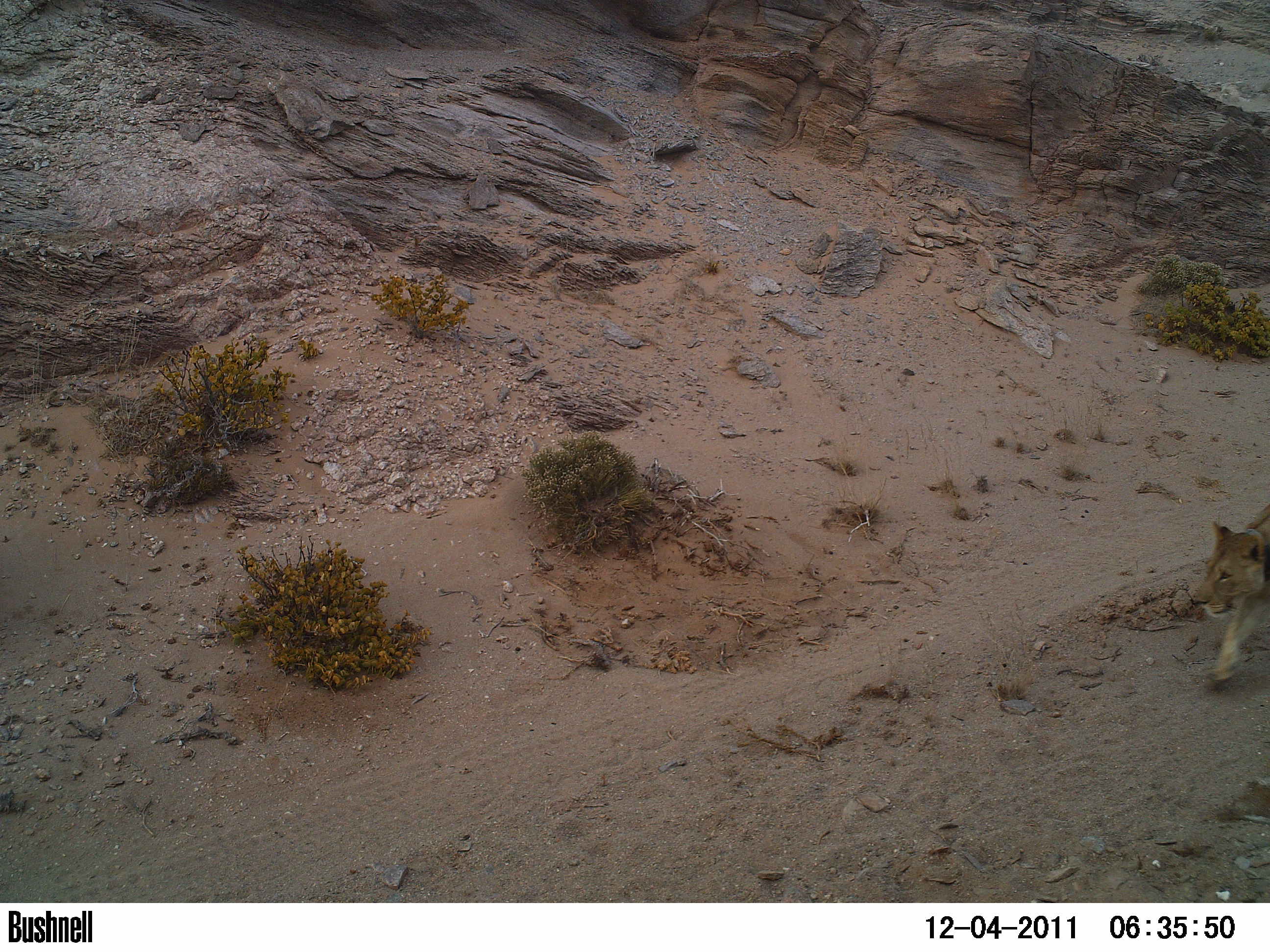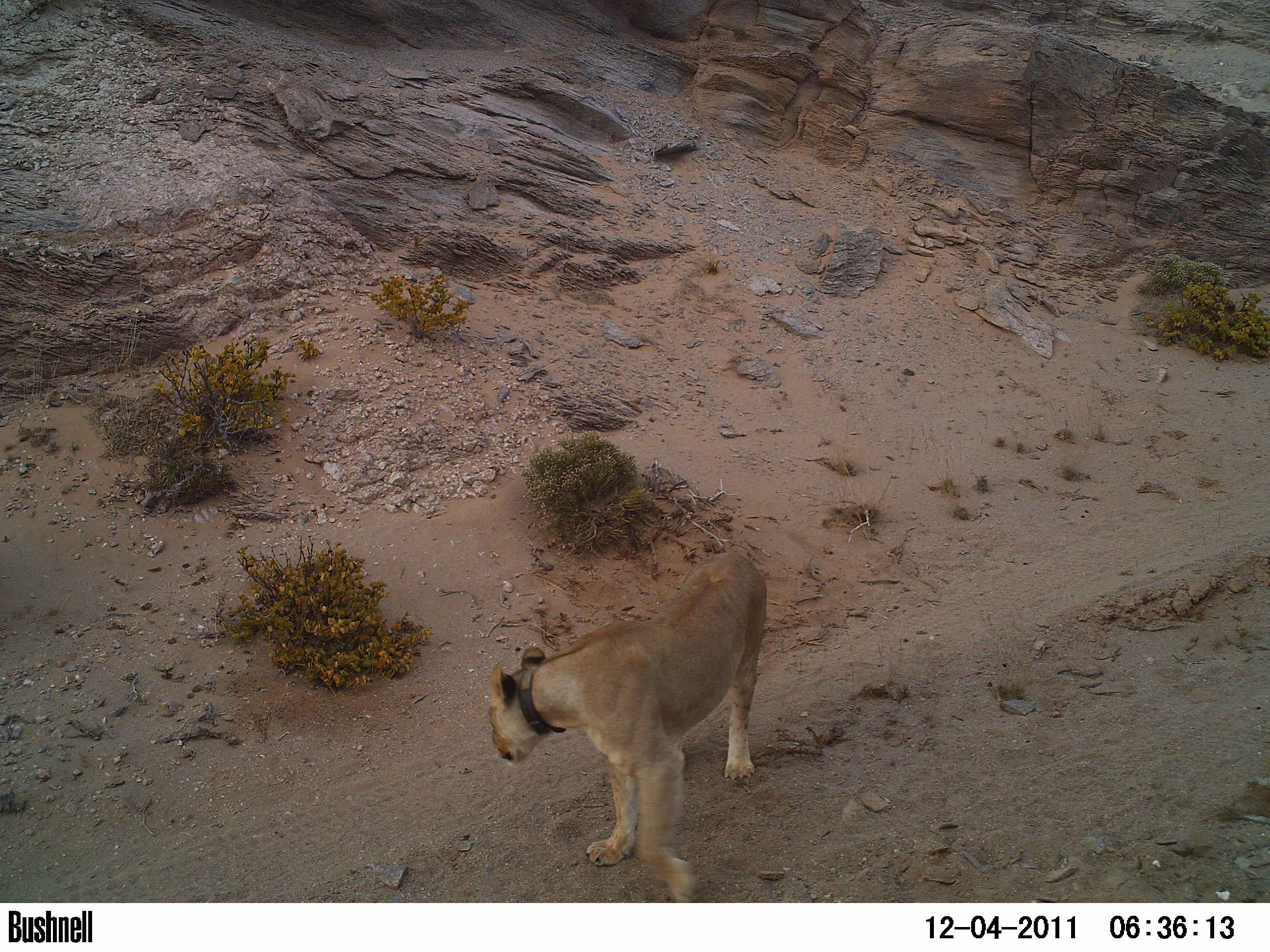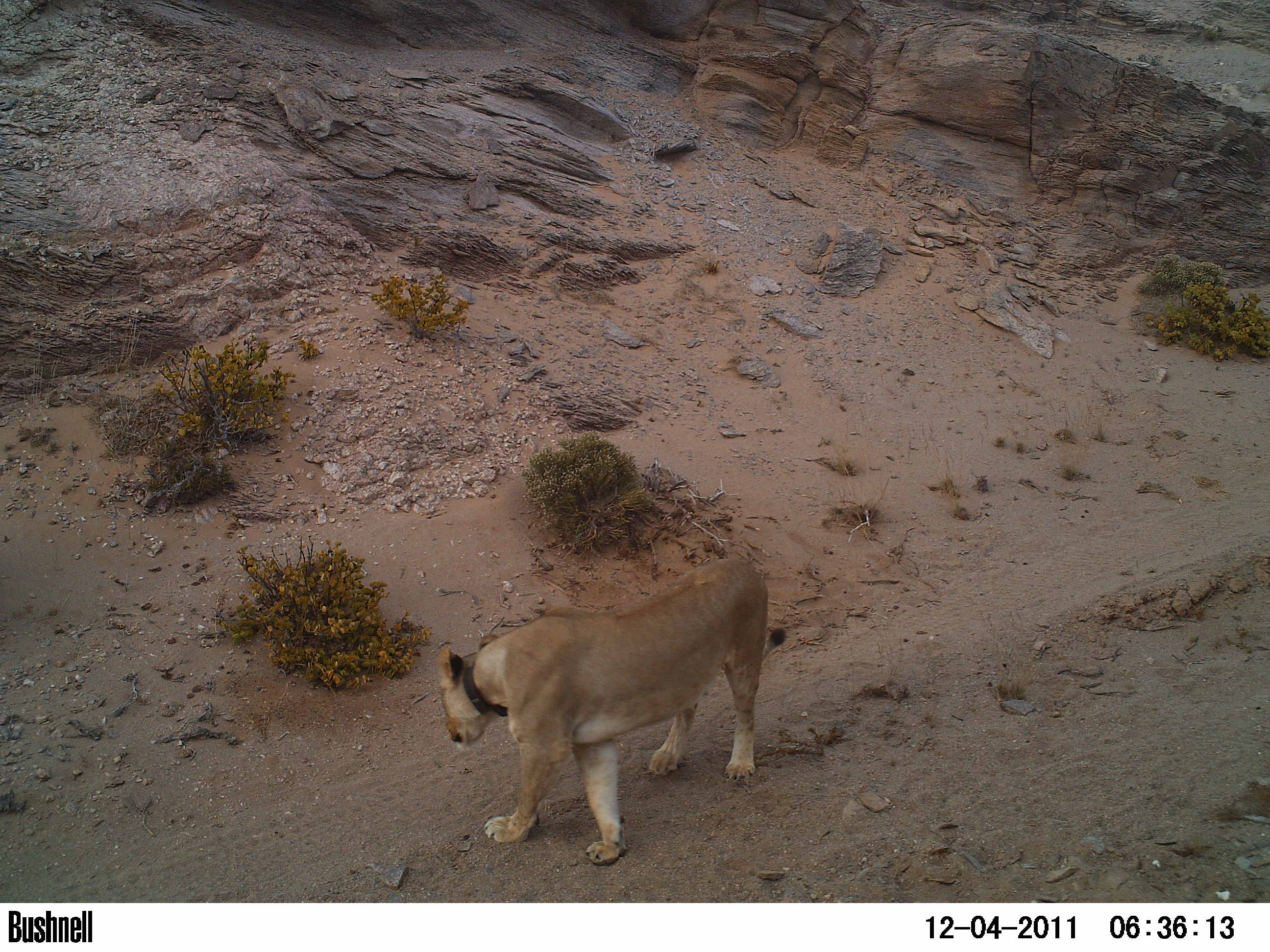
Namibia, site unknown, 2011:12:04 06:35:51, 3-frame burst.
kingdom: Animalia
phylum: Chordata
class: Mammalia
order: Carnivora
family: Felidae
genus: Panthera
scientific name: Panthera leo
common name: lion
Panthera leo (lion).